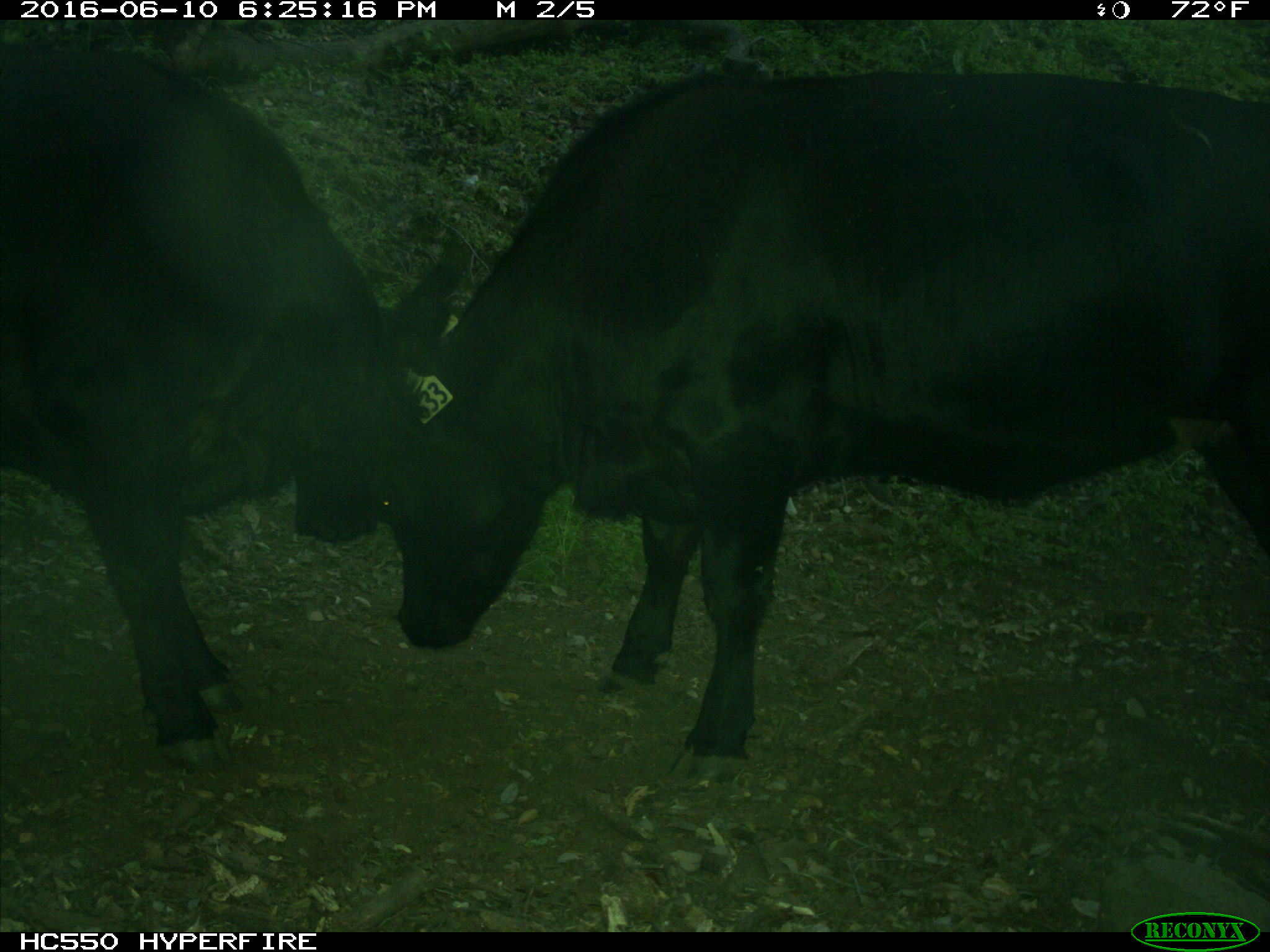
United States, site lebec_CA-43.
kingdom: Animalia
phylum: Chordata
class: Mammalia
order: Artiodactyla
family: Bovidae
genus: Bos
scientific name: Bos taurus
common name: domestic cow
Bos taurus (domestic cow).